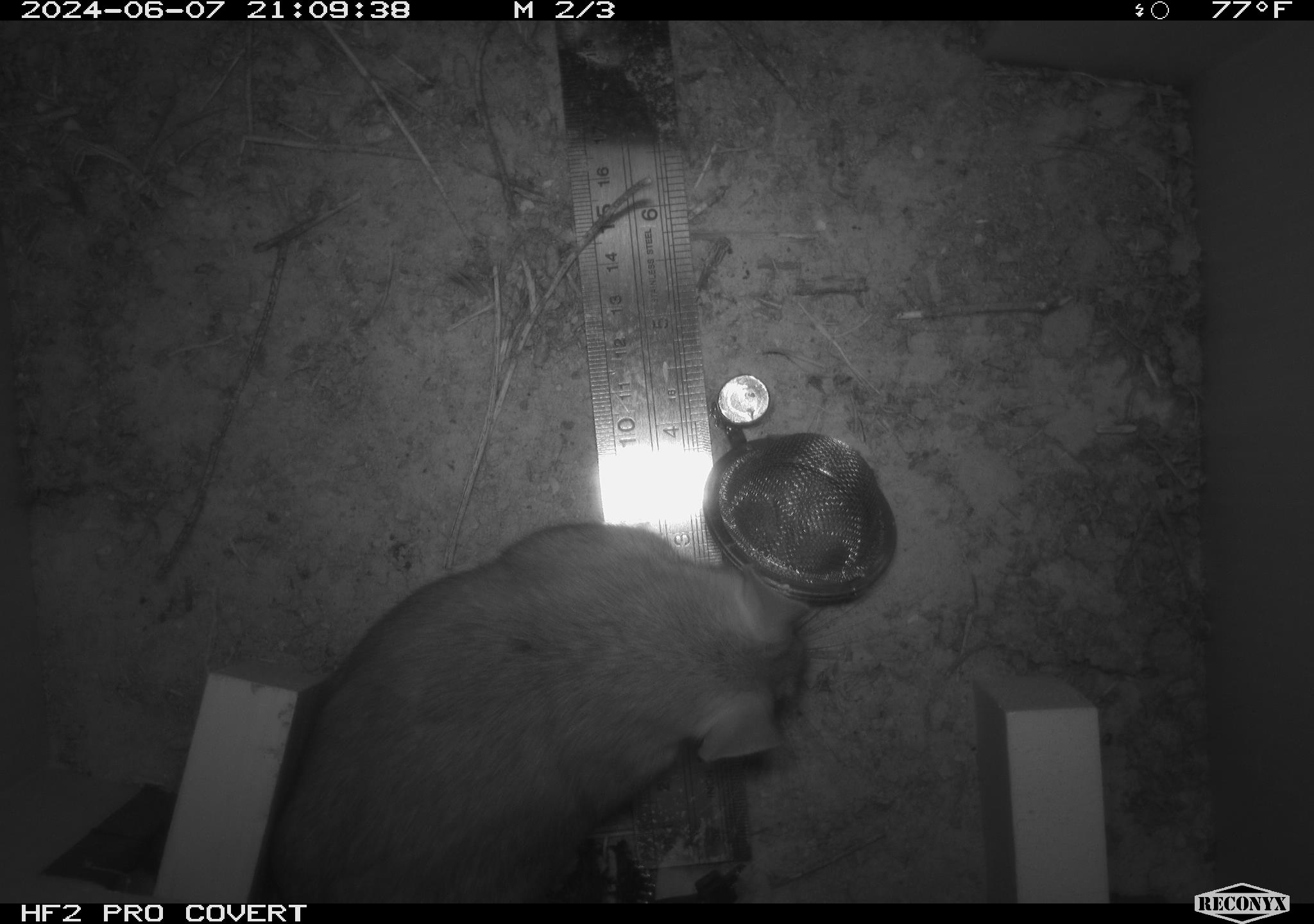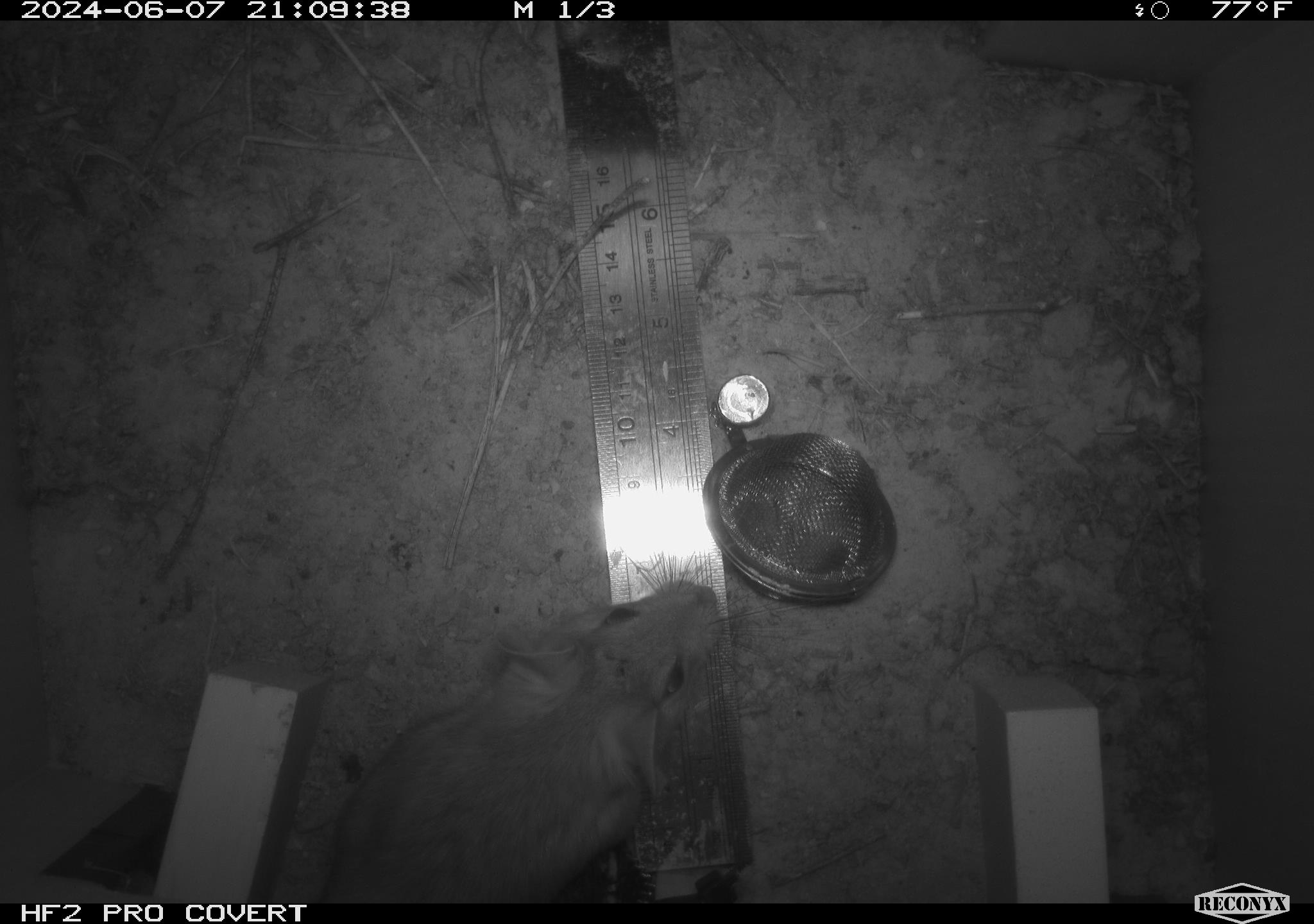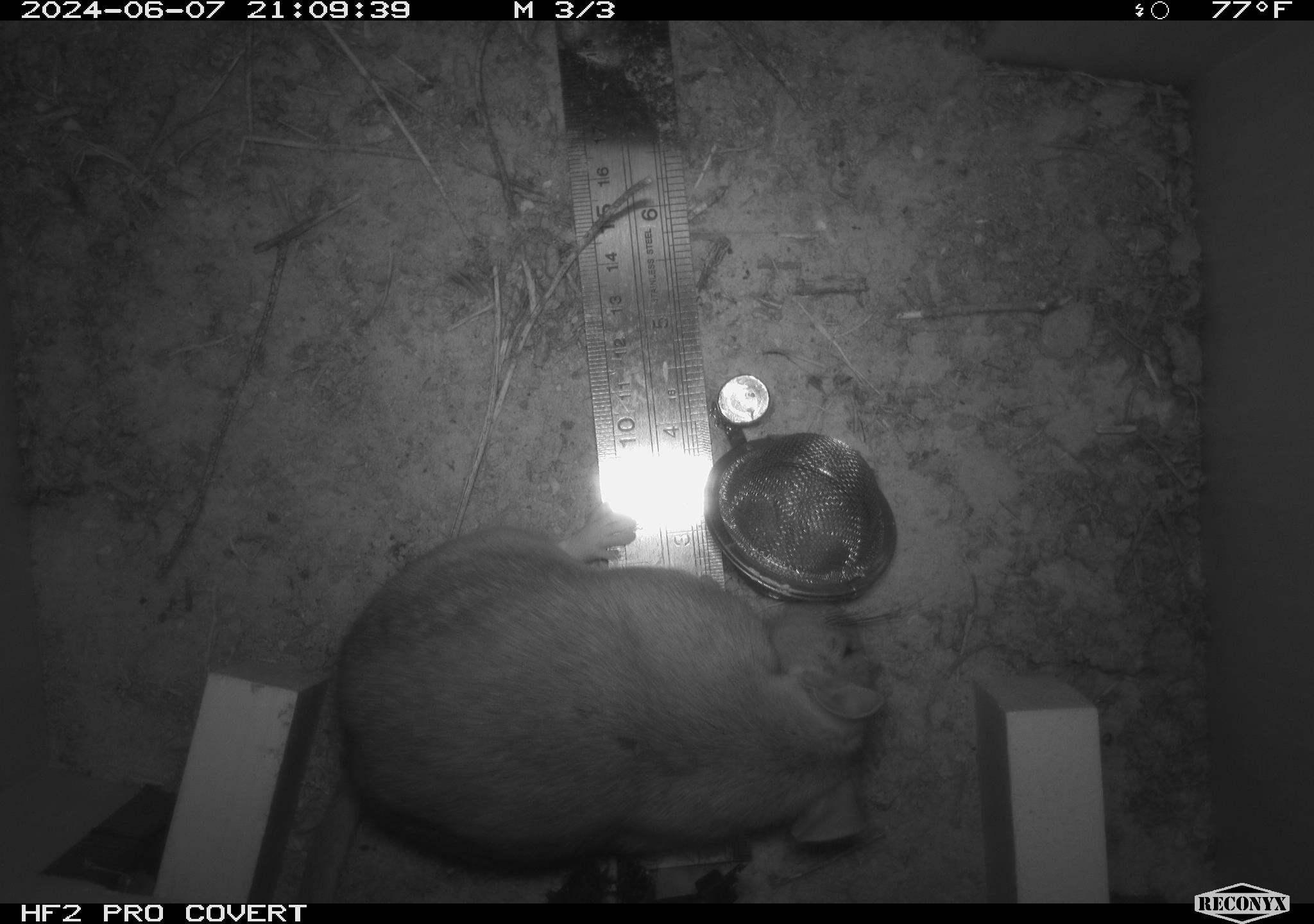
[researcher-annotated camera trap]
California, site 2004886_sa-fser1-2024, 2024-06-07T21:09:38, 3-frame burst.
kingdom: Animalia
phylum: Chordata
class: Mammalia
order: Rodentia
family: Sciuridae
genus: Neotamias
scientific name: Neotamias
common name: western chipmunks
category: neotamias species